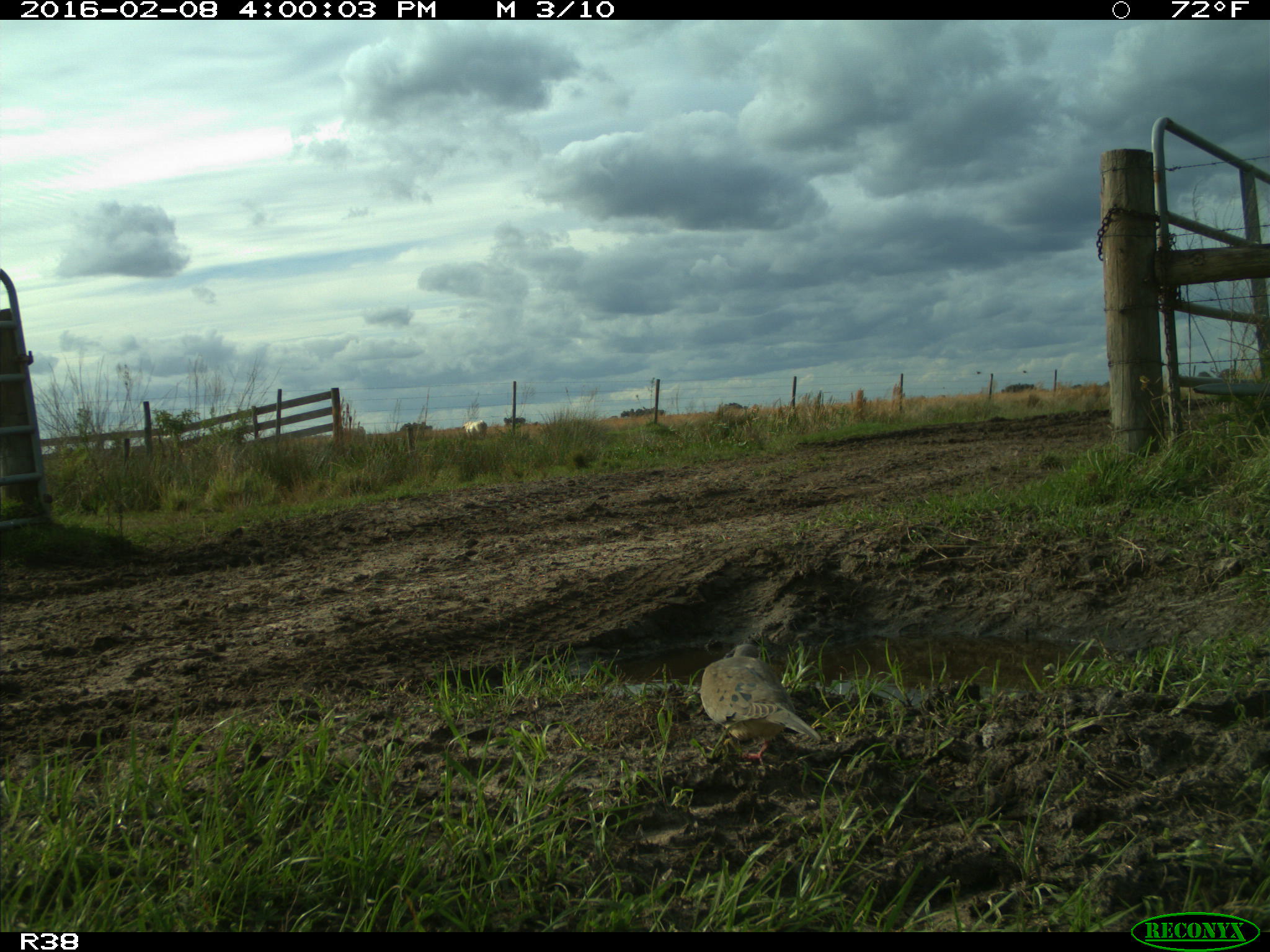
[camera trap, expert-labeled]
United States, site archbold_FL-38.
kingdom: Animalia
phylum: Chordata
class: Aves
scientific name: Aves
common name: birds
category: unidentified bird